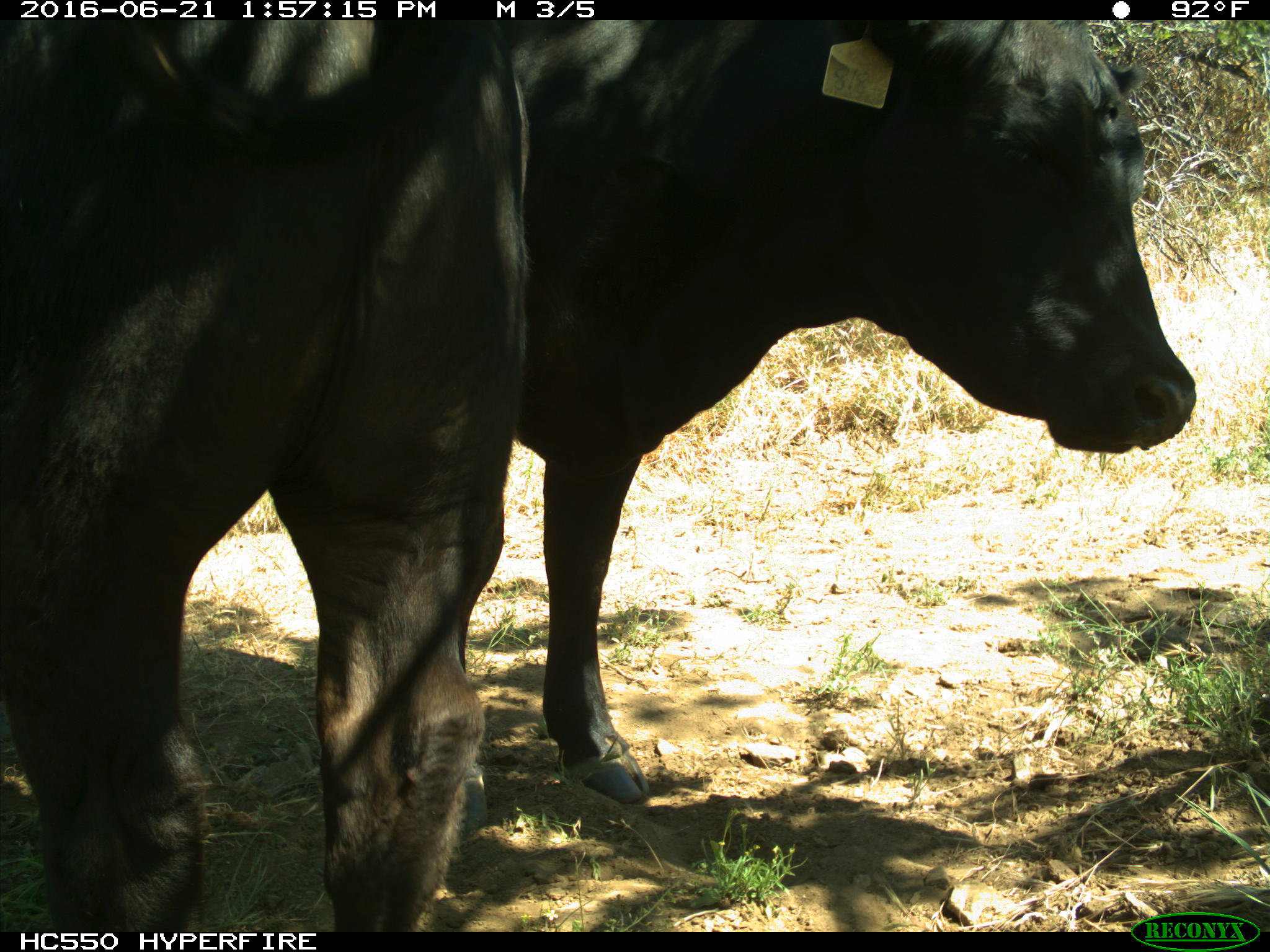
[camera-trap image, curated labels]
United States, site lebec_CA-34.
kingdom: Animalia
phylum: Chordata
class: Mammalia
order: Artiodactyla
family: Bovidae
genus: Bos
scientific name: Bos taurus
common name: domestic cow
Bos taurus (domestic cow).